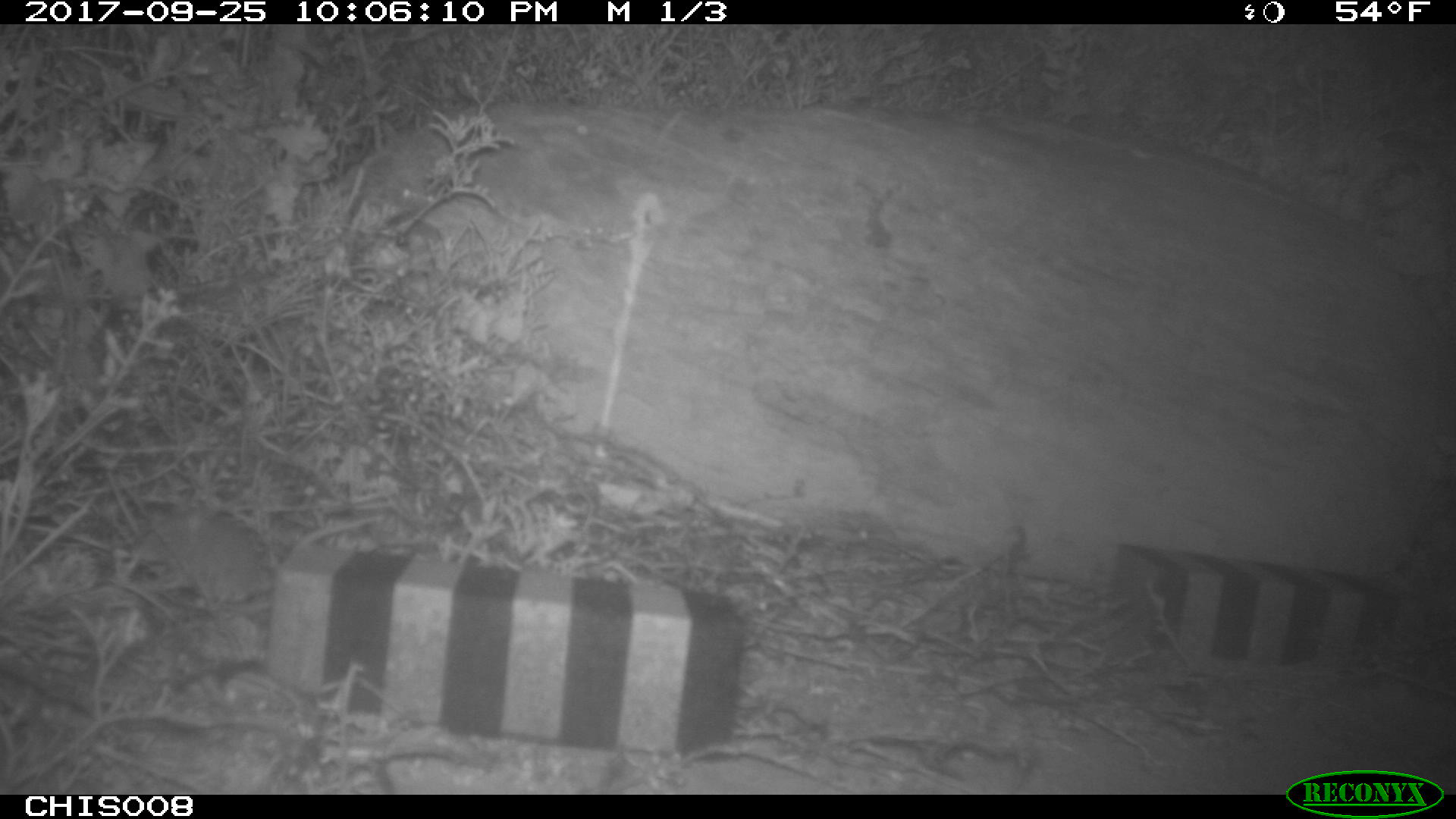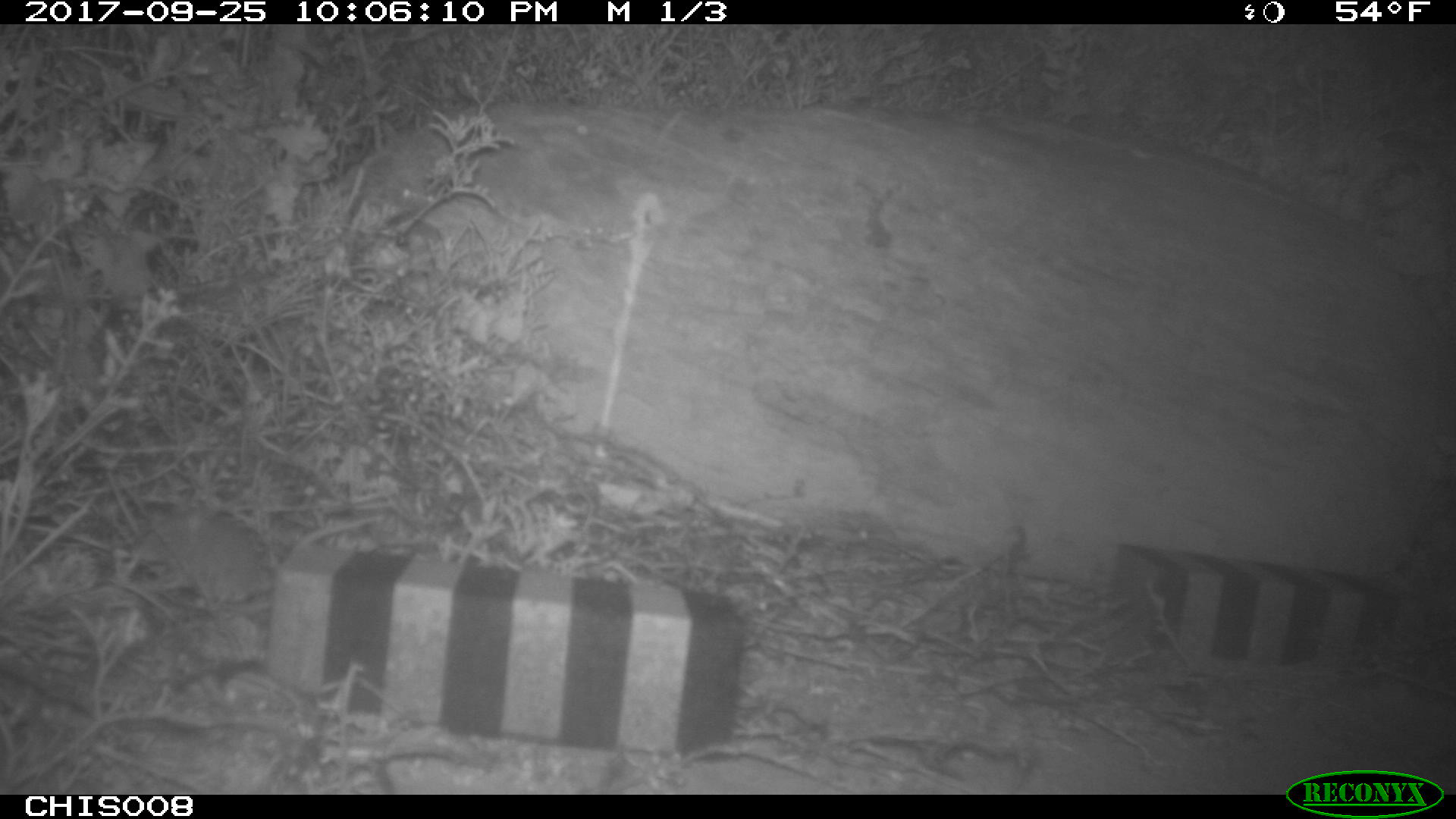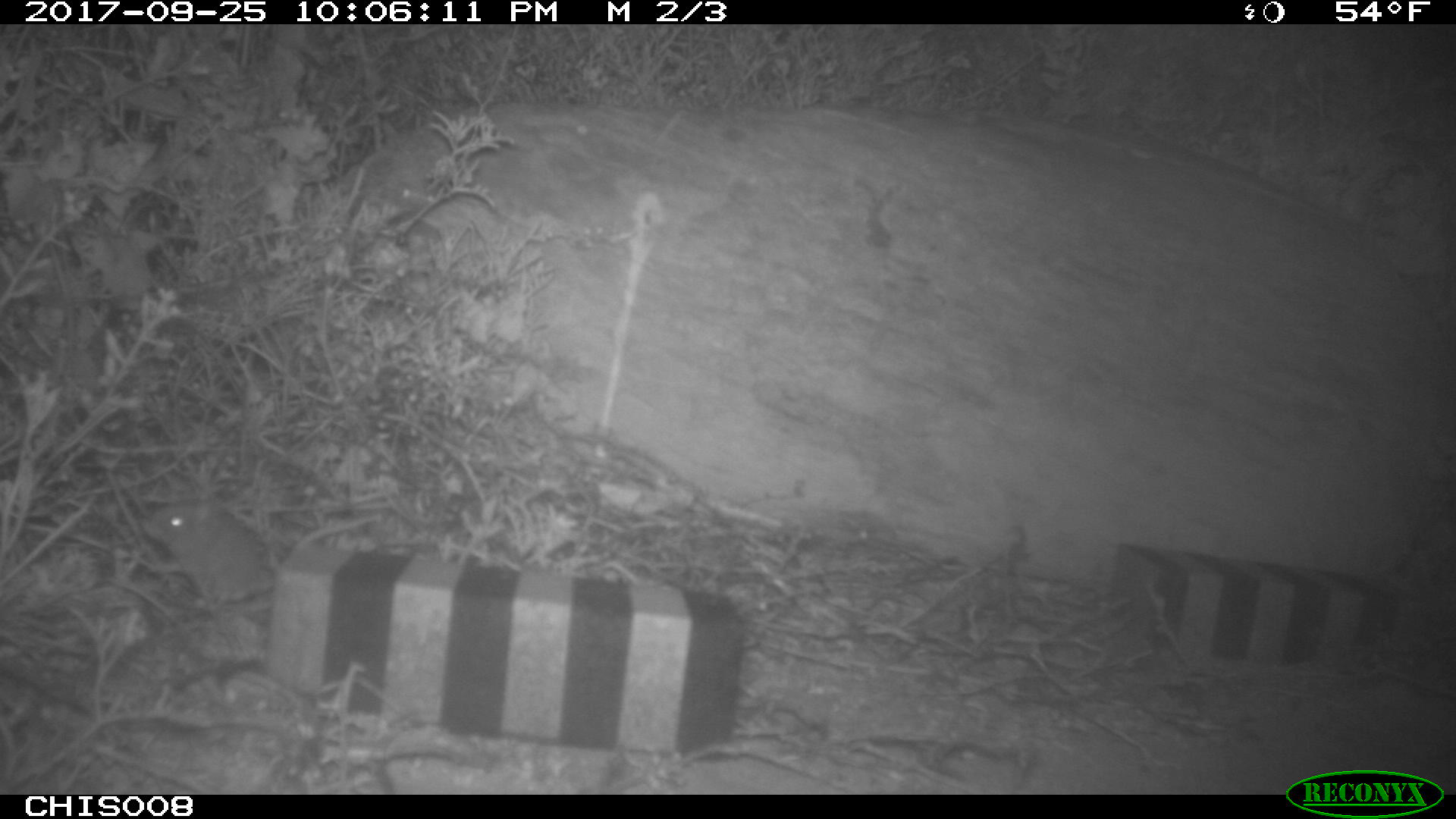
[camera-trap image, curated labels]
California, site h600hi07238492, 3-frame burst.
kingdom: Animalia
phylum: Chordata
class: Mammalia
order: Rodentia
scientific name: Rodentia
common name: rodent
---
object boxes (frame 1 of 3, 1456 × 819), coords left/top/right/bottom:
rodent: 129/507/387/604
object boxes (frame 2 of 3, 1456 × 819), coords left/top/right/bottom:
rodent: 146/510/381/615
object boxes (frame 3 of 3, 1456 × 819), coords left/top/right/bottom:
rodent: 142/499/381/610